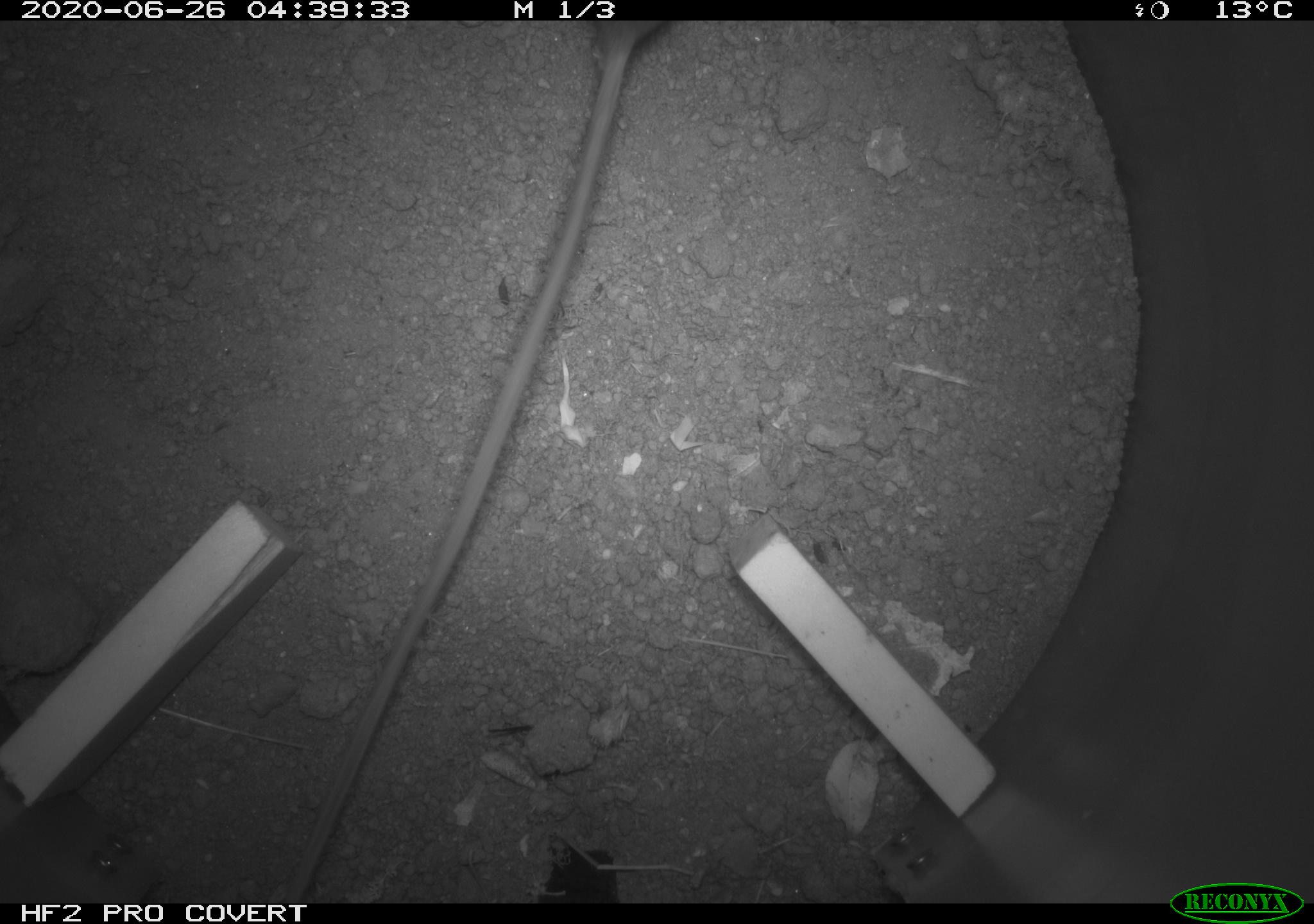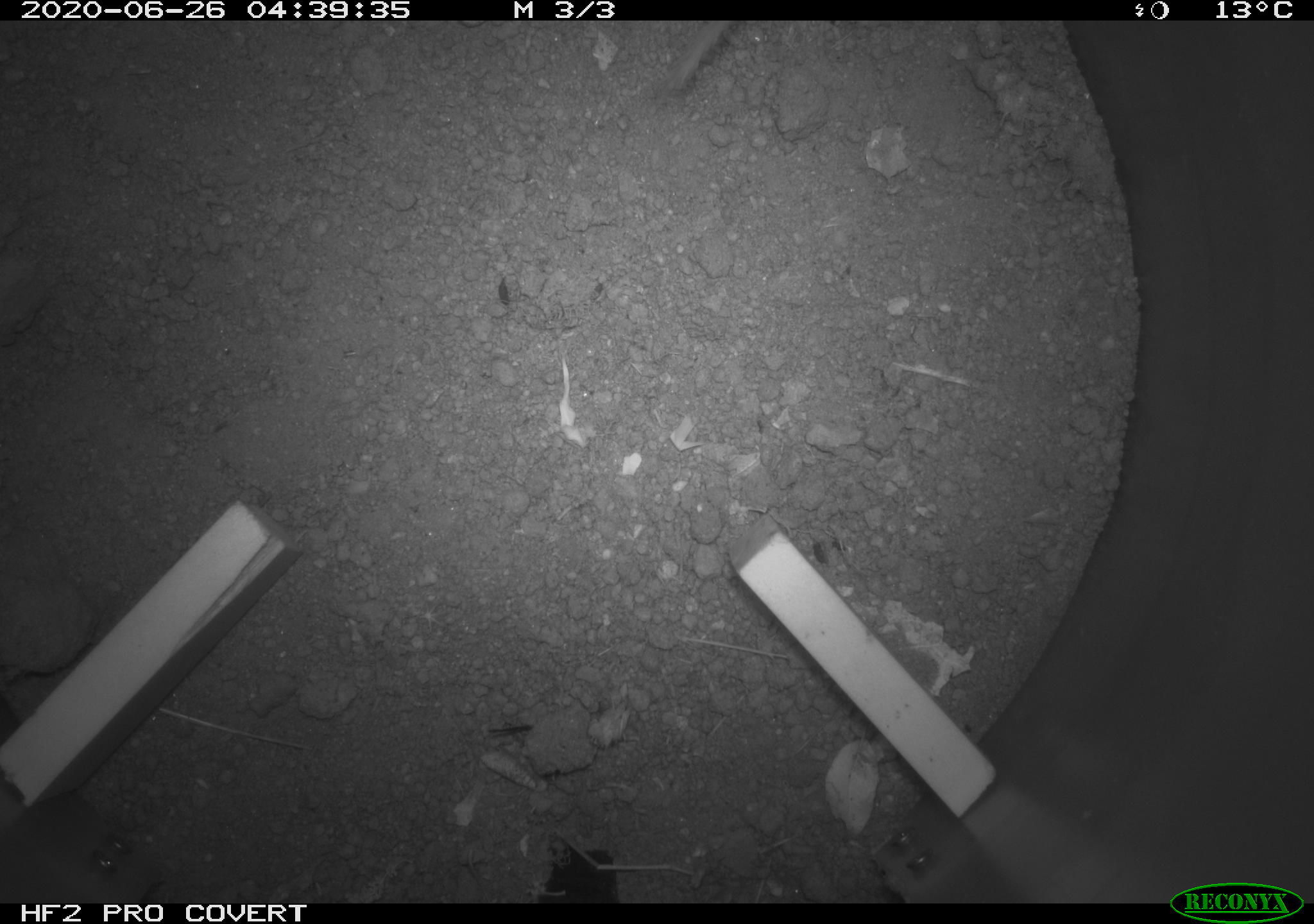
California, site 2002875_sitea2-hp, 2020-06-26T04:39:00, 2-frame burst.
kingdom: Animalia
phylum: Chordata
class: Mammalia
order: Rodentia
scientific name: Rodentia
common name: rodent